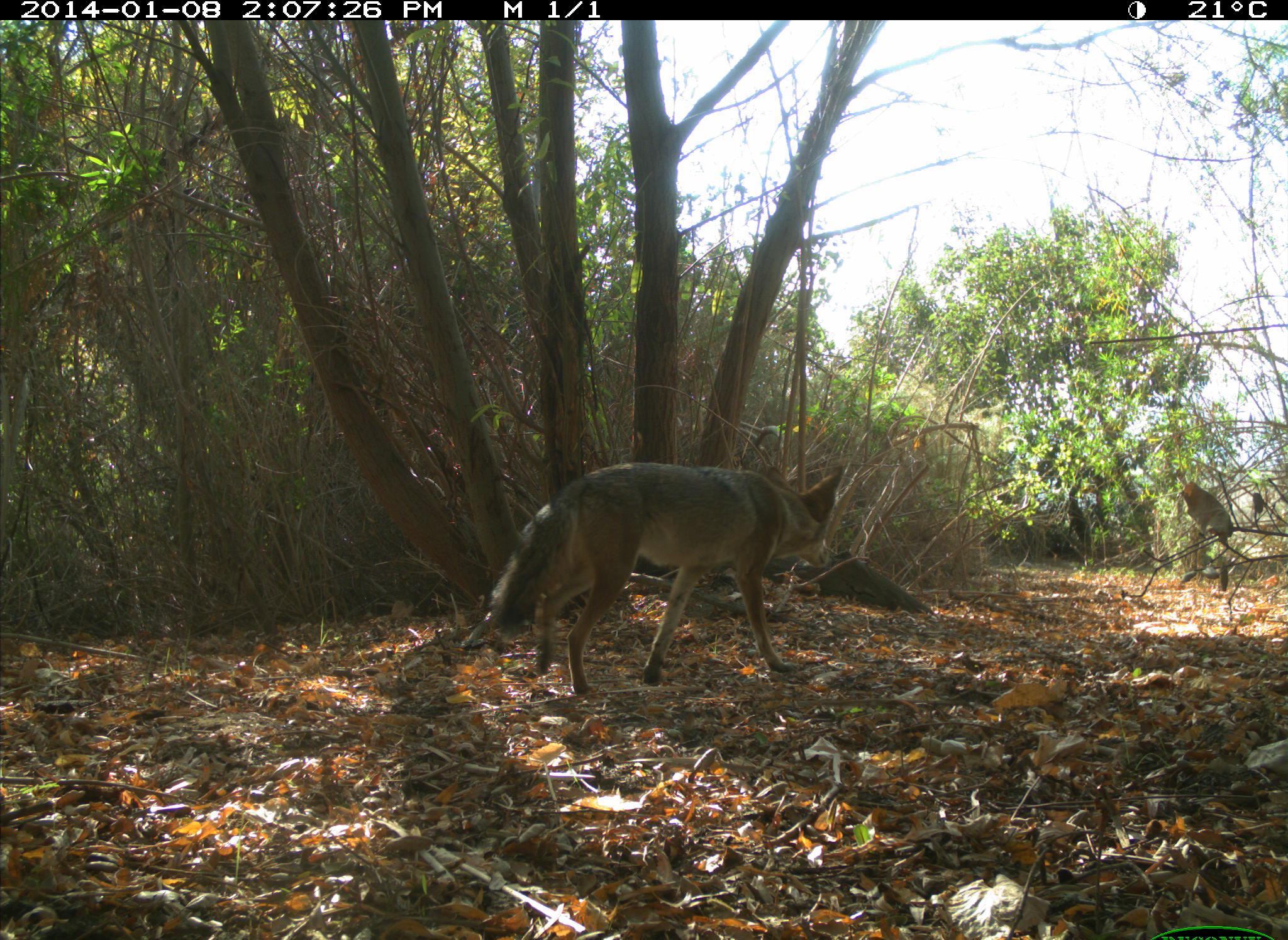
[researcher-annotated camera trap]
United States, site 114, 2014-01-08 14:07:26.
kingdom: Animalia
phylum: Chordata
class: Mammalia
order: Carnivora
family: Canidae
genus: Canis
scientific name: Canis latrans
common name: coyote